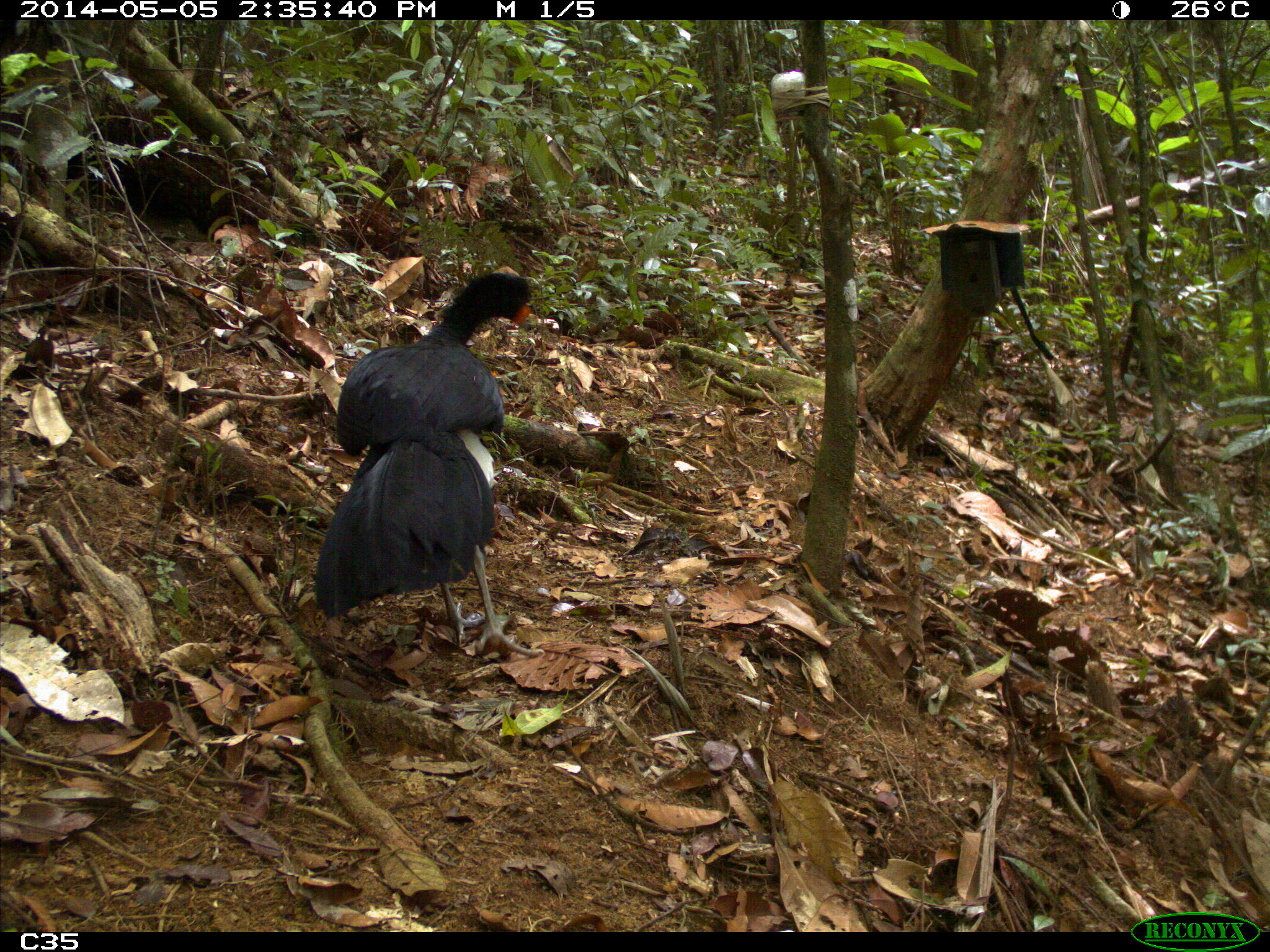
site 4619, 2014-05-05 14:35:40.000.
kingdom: Animalia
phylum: Chordata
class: Aves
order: Galliformes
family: Cracidae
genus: Crax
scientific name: Crax alector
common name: black curassow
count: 2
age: adult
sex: female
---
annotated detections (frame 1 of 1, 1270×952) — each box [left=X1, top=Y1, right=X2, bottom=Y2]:
crax alector: [left=312, top=271, right=545, bottom=659]